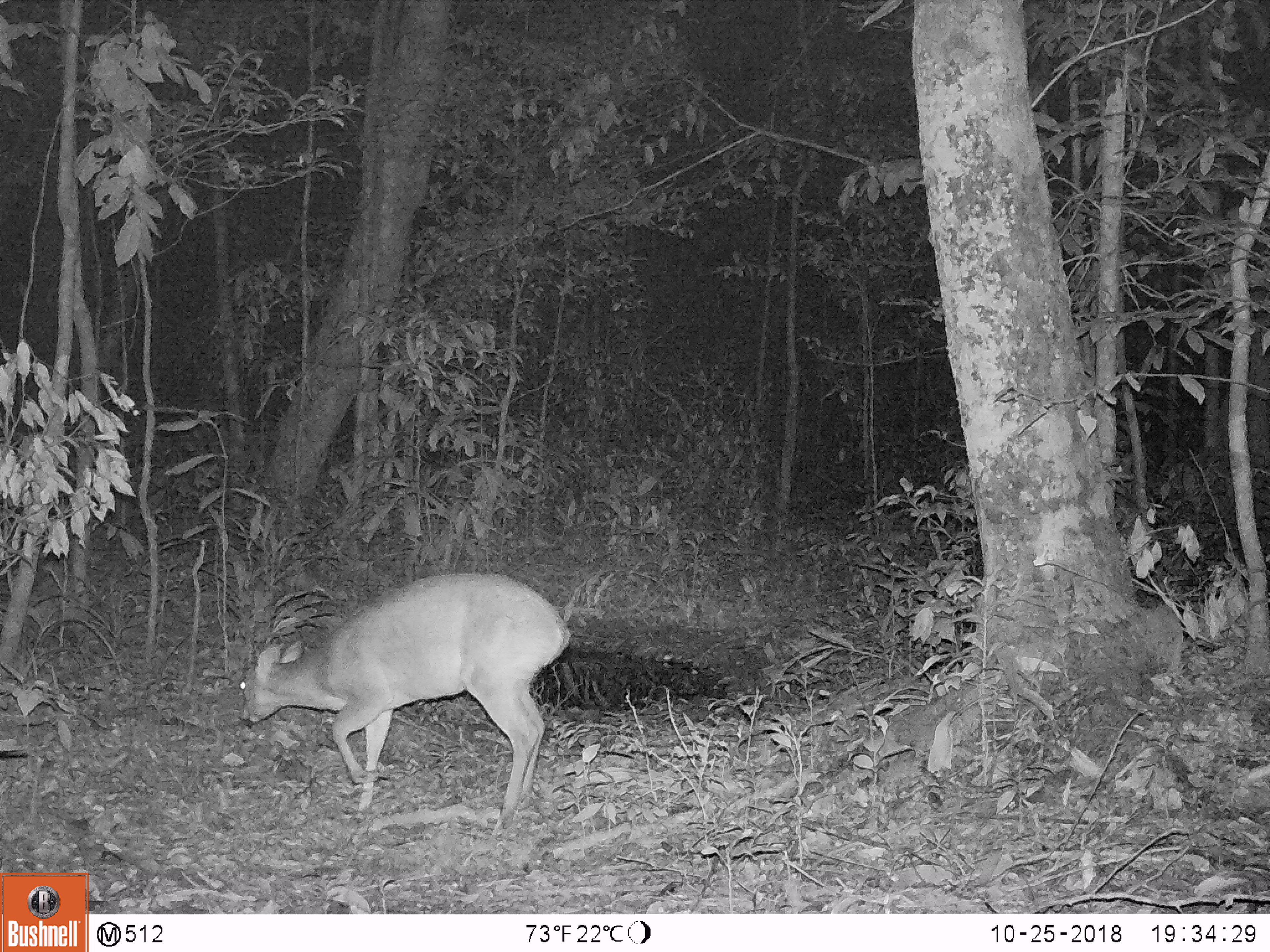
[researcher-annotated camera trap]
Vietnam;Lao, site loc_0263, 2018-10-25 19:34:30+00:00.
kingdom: Animalia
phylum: Chordata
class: Mammalia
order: Artiodactyla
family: Cervidae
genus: Muntiacus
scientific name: Muntiacus vuquangensis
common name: large-antlered muntjac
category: large antlered muntjac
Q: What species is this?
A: Large antlered muntjac (large-antlered muntjac) (Muntiacus vuquangensis).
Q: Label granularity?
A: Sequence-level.